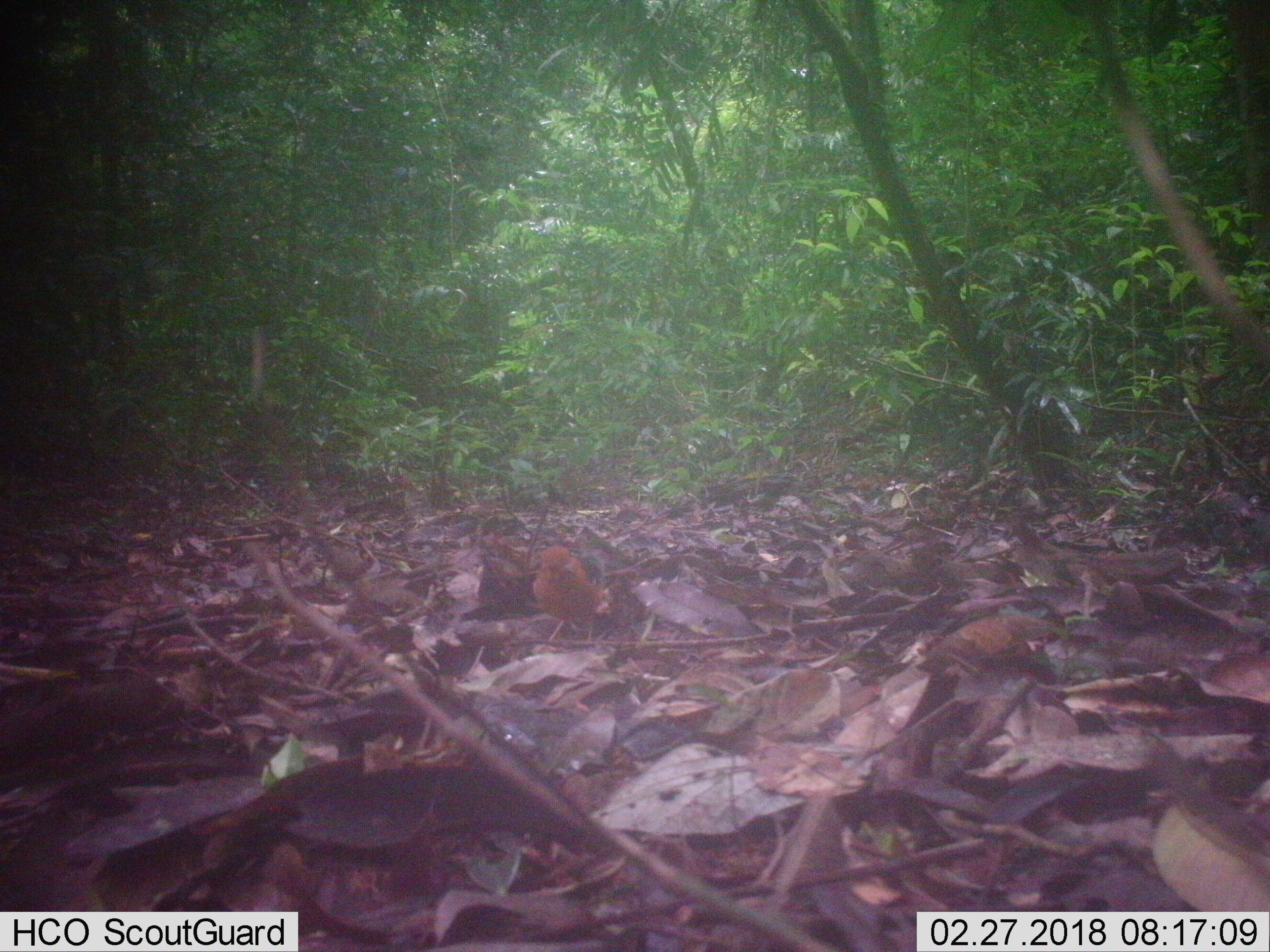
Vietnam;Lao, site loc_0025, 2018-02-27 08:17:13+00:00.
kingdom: Animalia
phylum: Chordata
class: Aves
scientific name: Aves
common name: bird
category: unidentified bird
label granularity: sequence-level